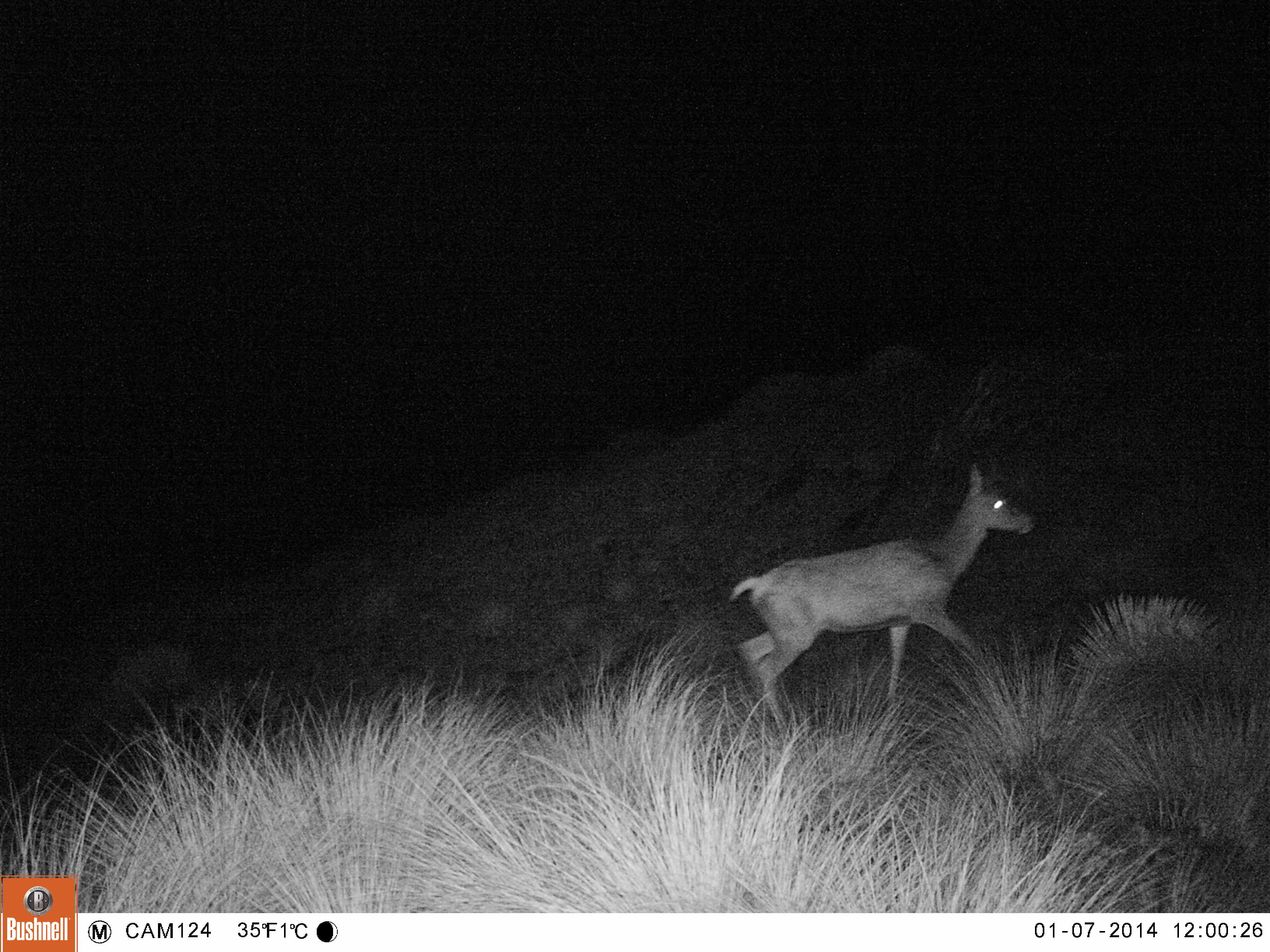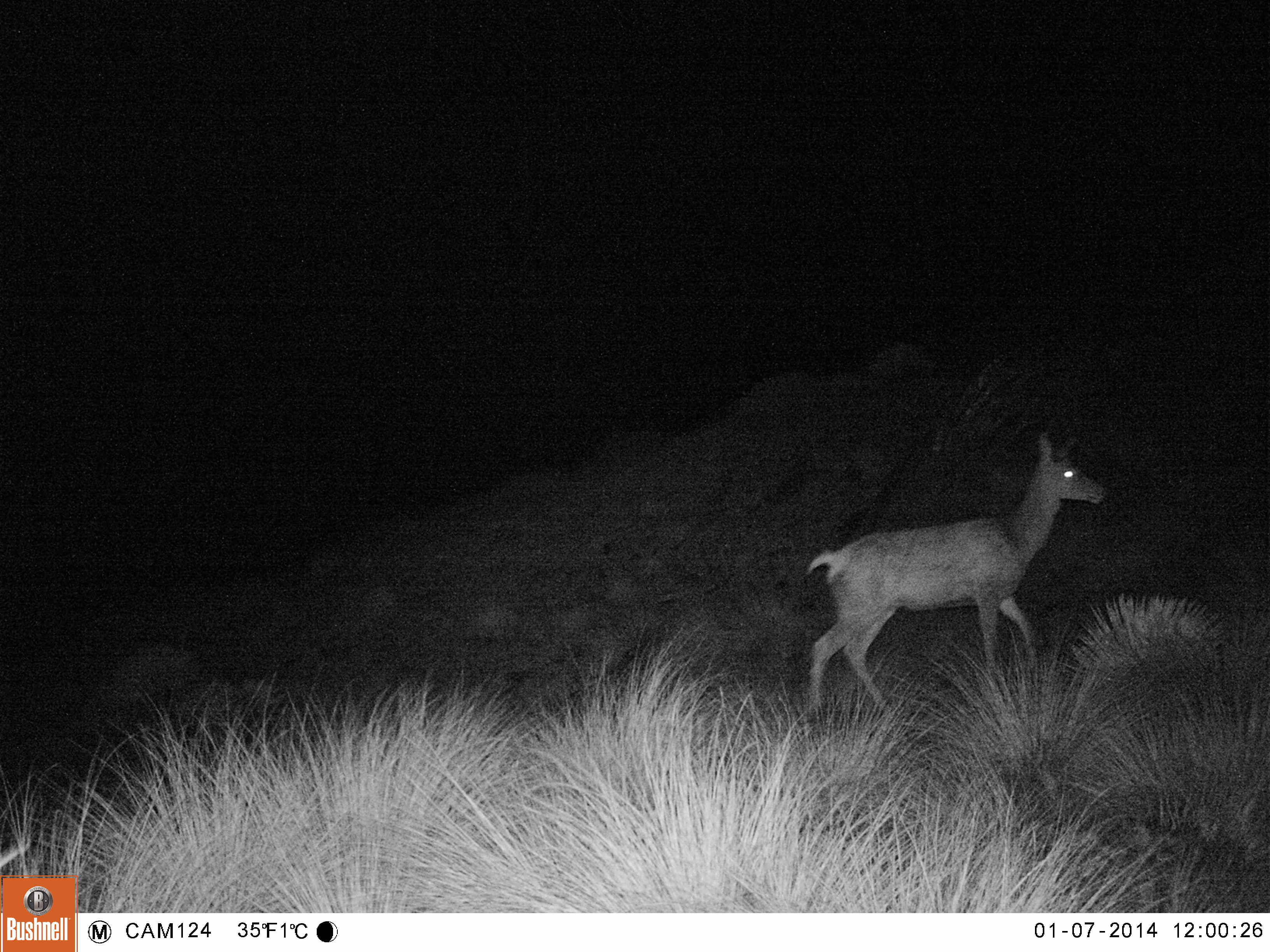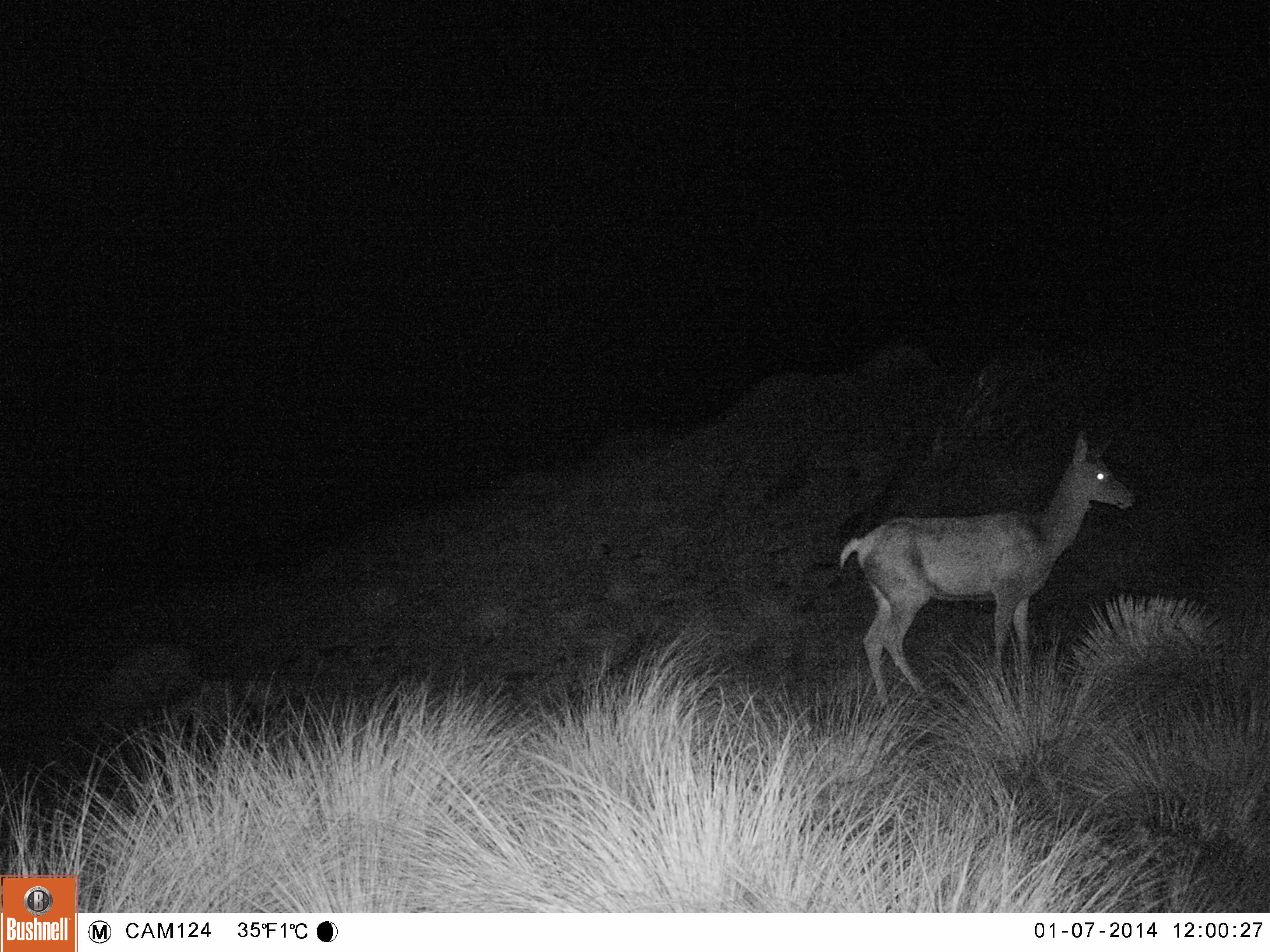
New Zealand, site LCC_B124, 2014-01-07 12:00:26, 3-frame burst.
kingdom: Animalia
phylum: Chordata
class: Mammalia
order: Artiodactyla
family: Cervidae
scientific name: Cervidae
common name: deer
Deer (Cervidae).